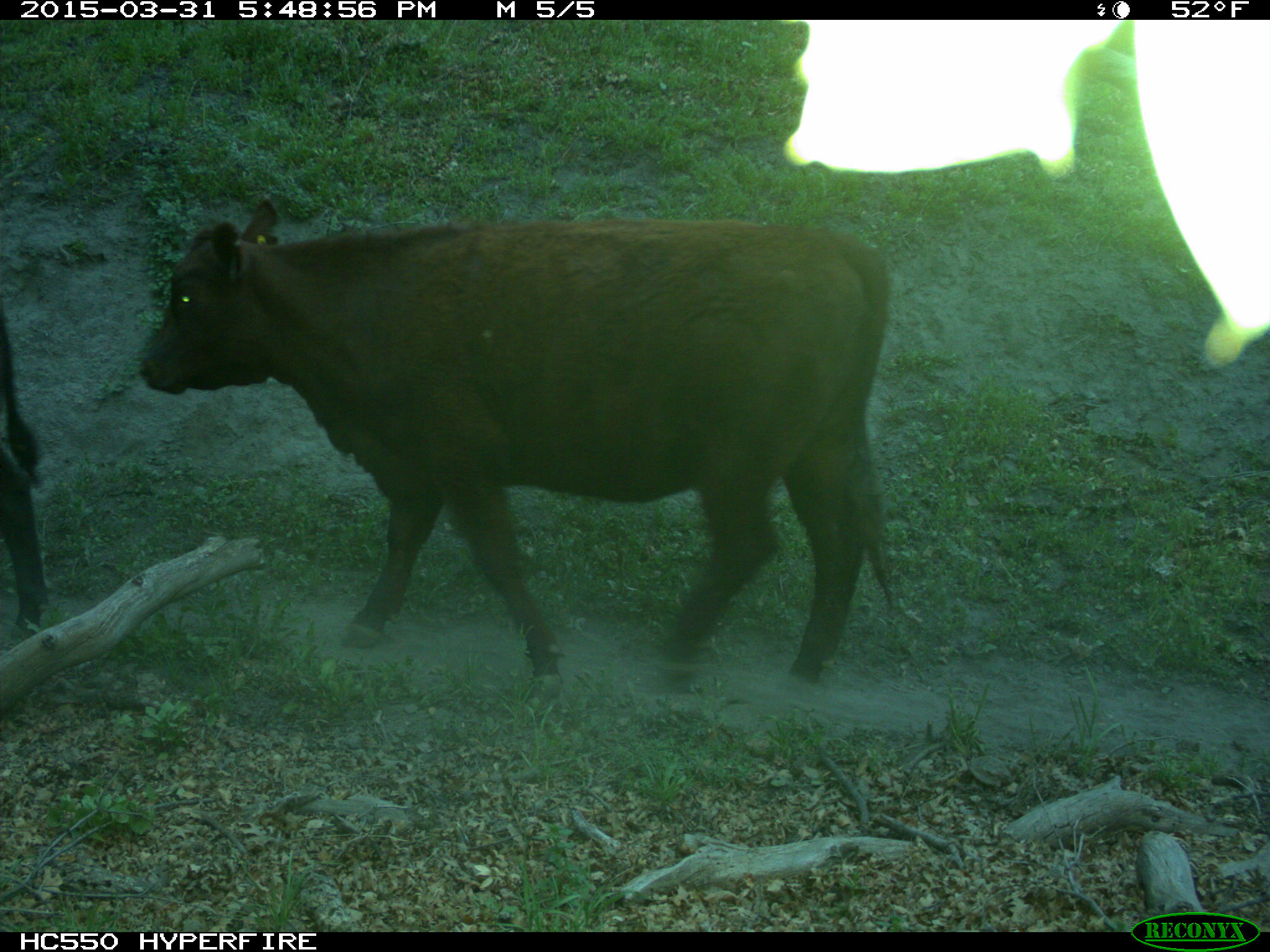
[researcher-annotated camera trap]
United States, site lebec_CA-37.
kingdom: Animalia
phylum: Chordata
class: Mammalia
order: Artiodactyla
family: Bovidae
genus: Bos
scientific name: Bos taurus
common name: domestic cow